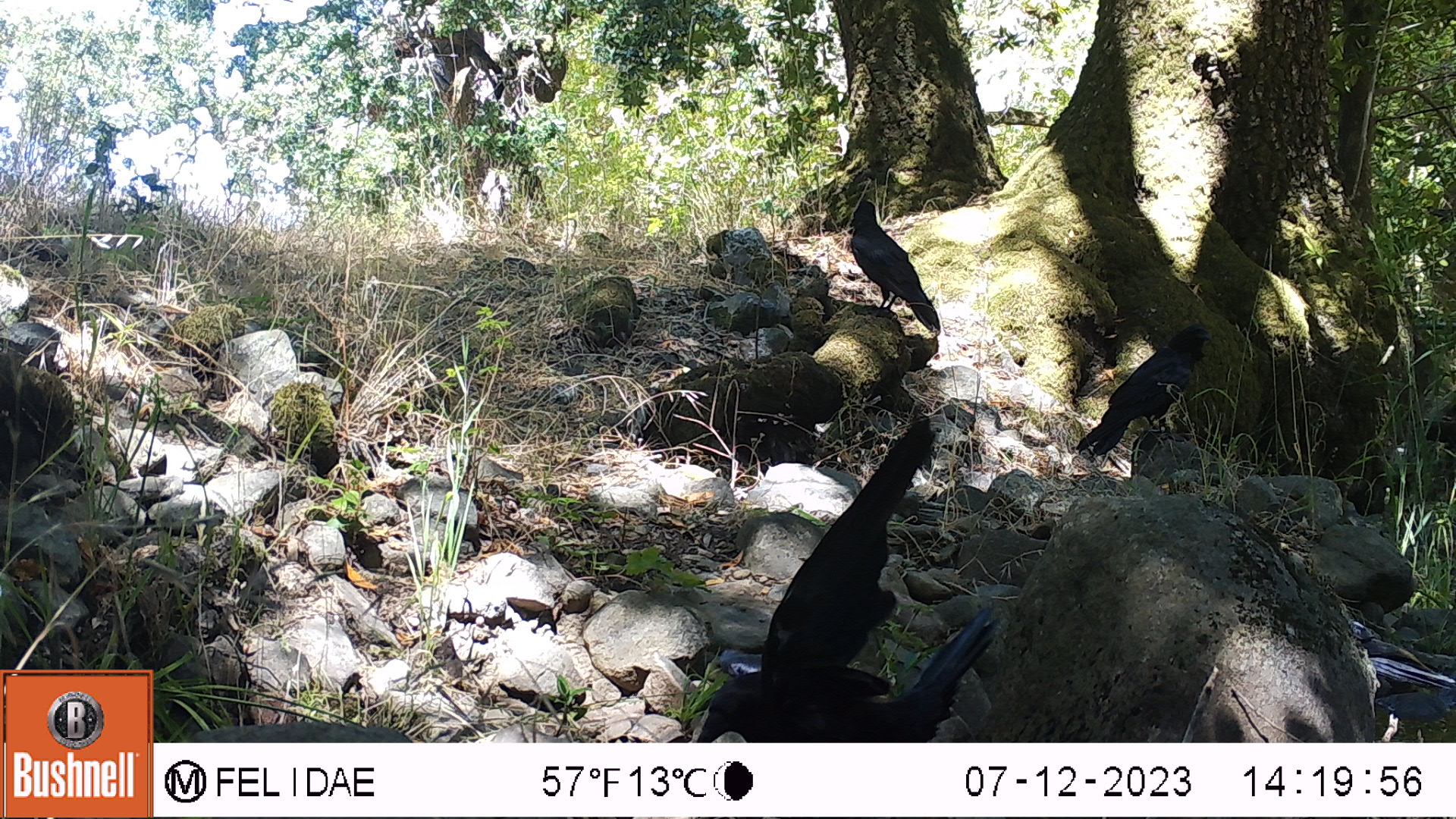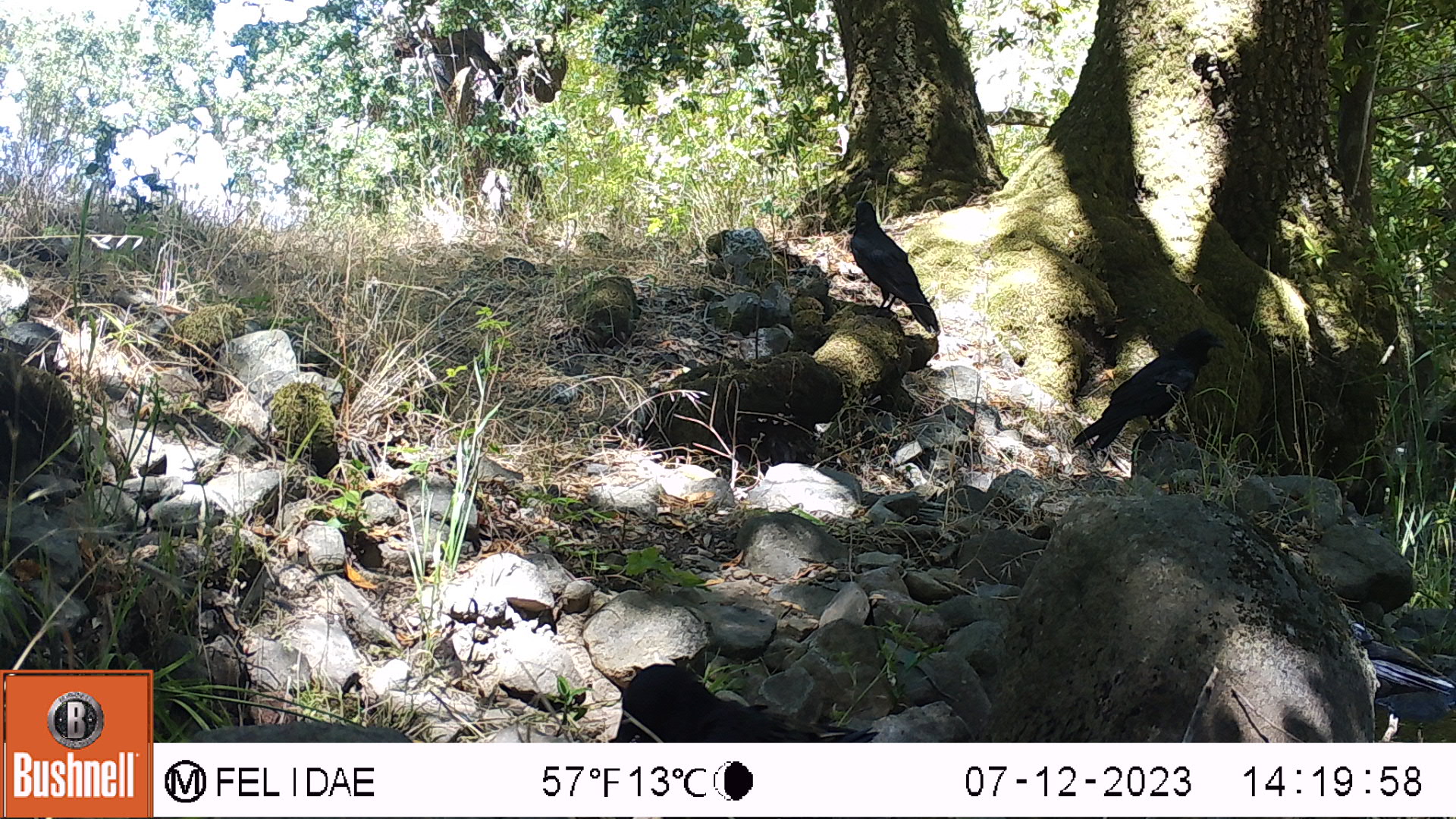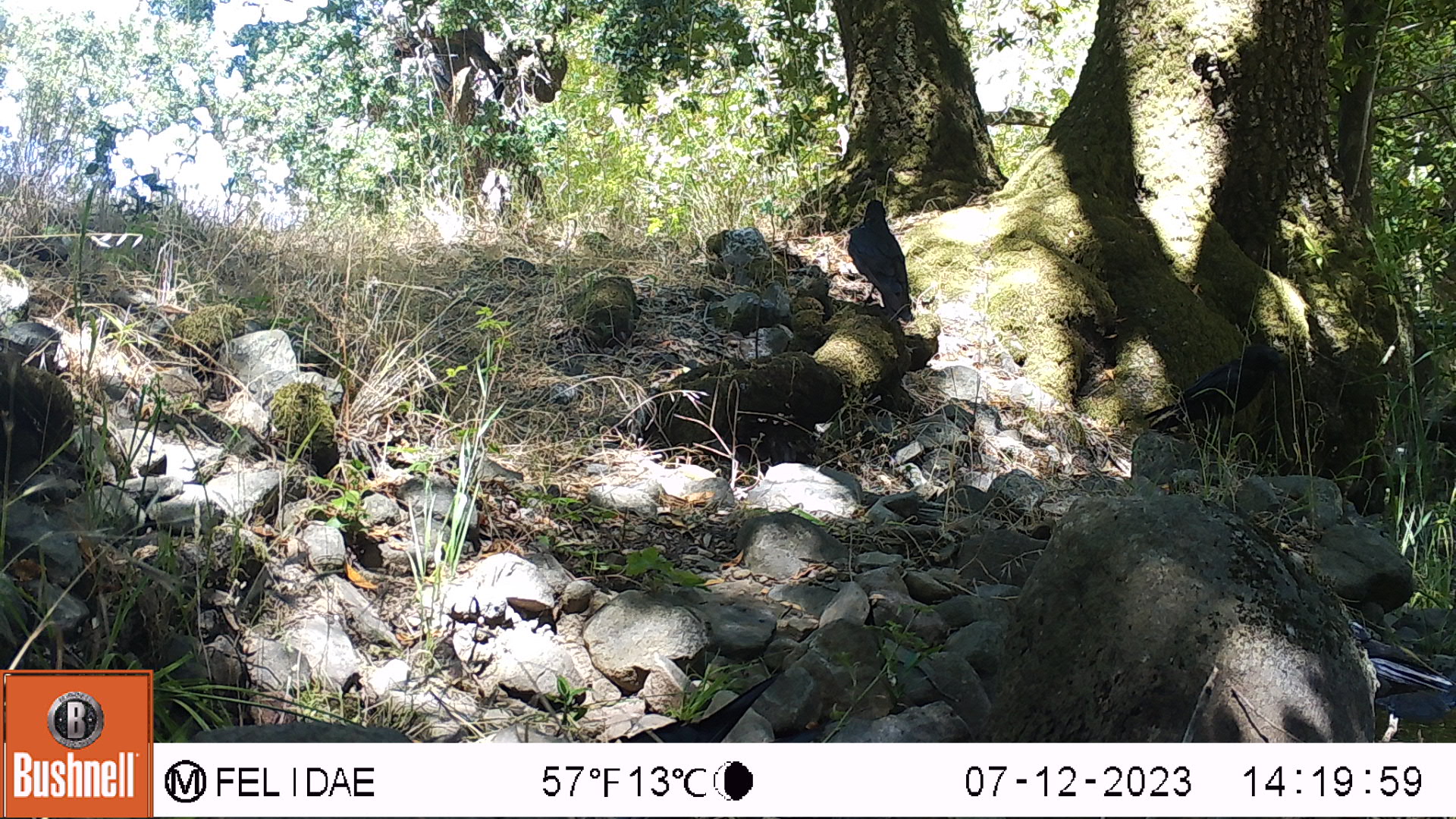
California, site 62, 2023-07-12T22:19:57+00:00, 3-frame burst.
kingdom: Animalia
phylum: Chordata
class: Aves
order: Passeriformes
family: Corvidae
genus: Corvus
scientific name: Corvus brachyrhynchos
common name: american crow